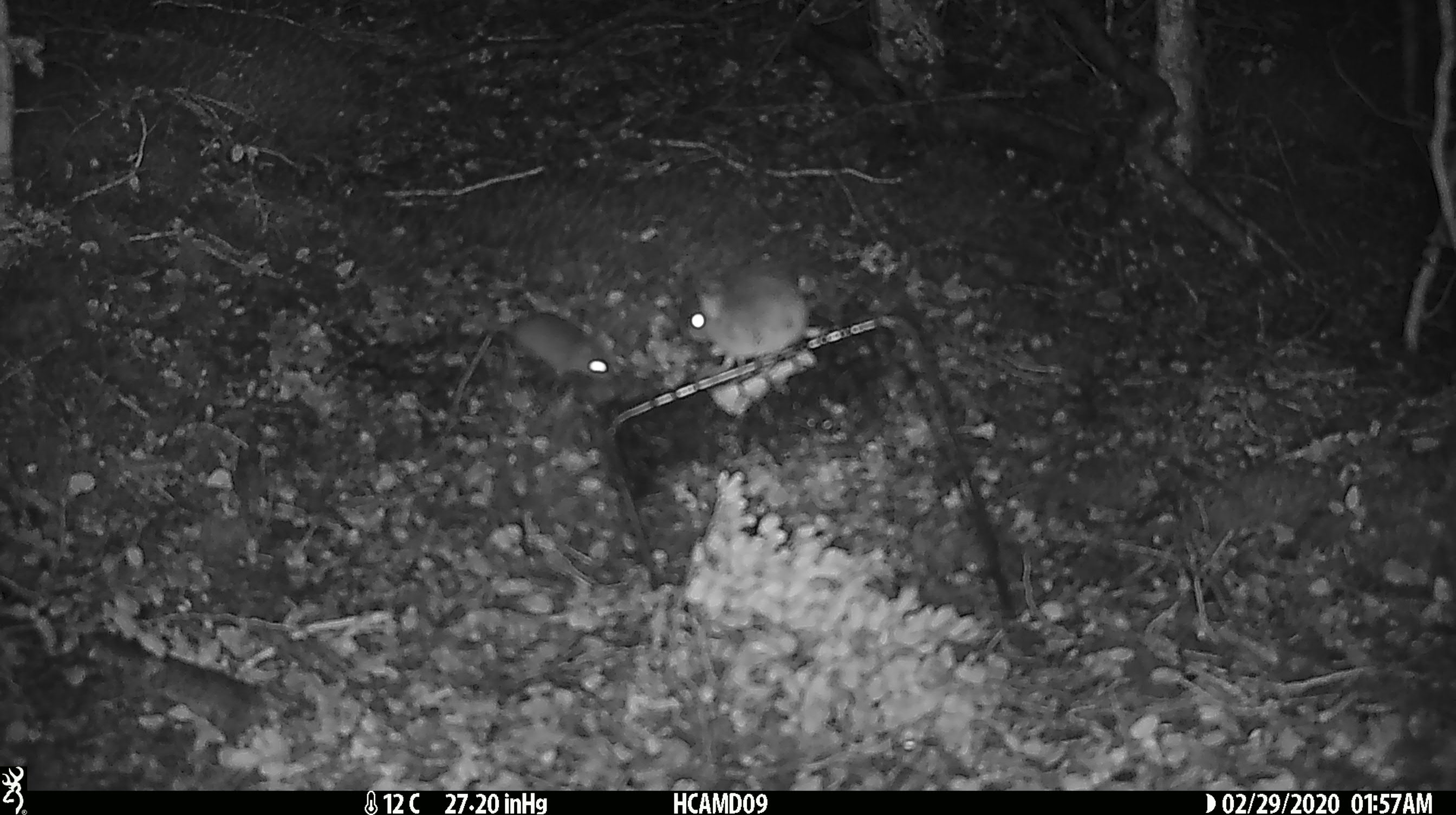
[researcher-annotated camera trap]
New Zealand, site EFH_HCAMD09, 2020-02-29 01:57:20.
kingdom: Animalia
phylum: Chordata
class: Mammalia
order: Rodentia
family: Muridae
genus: Mus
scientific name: Mus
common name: mouse